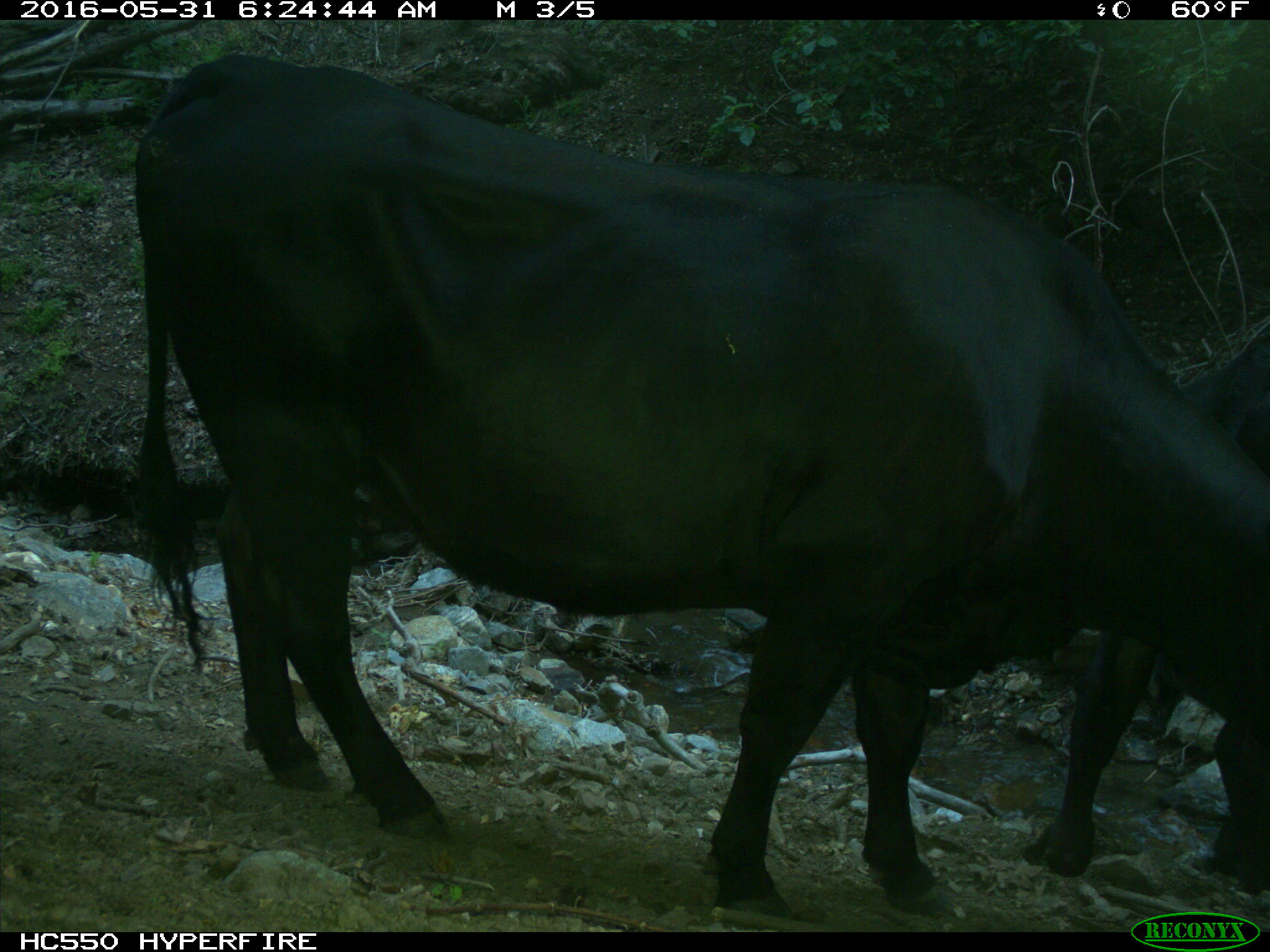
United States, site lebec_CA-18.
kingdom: Animalia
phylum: Chordata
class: Mammalia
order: Artiodactyla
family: Bovidae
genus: Bos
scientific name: Bos taurus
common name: domestic cow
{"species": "Bos taurus (domestic cow)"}